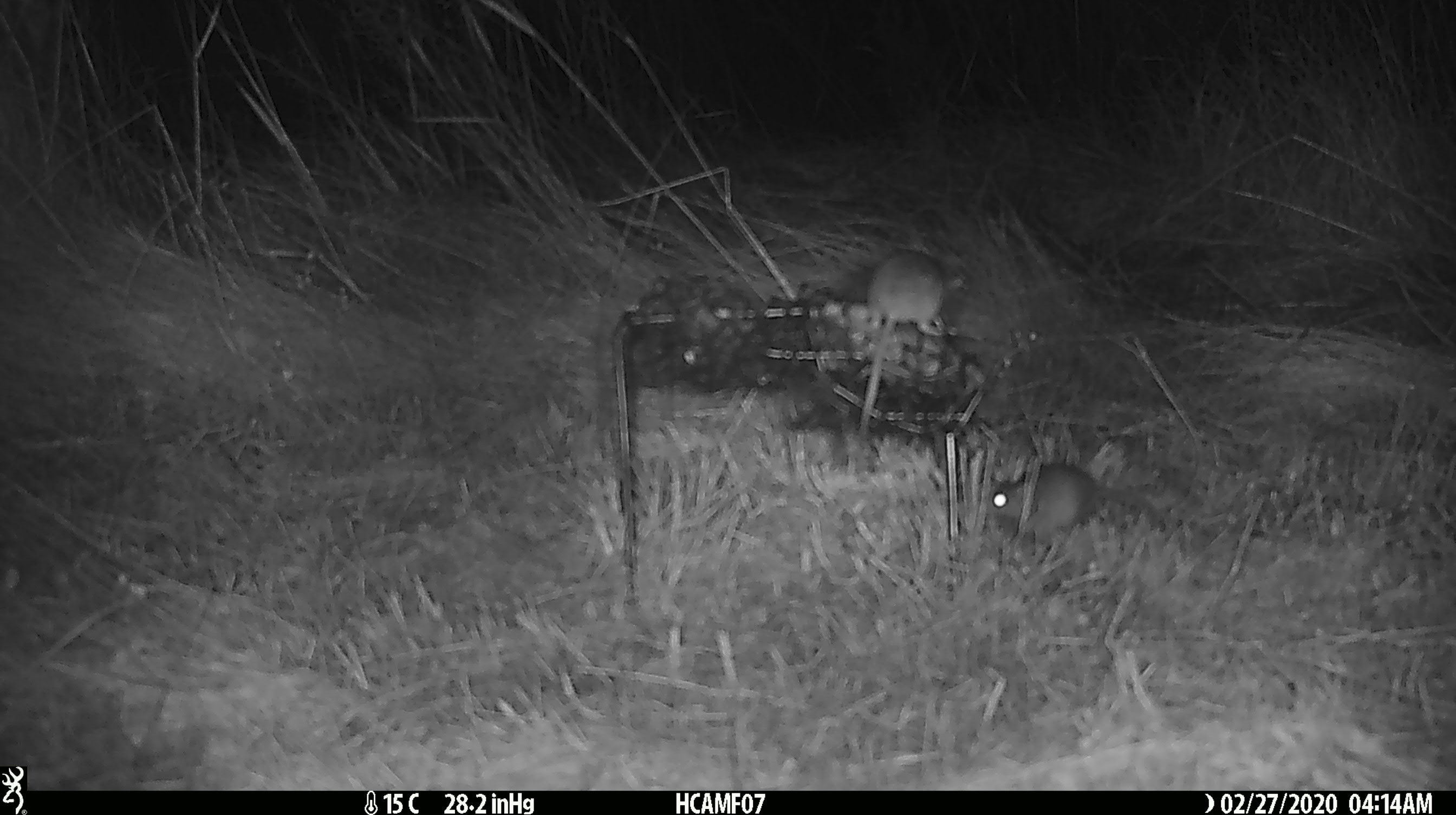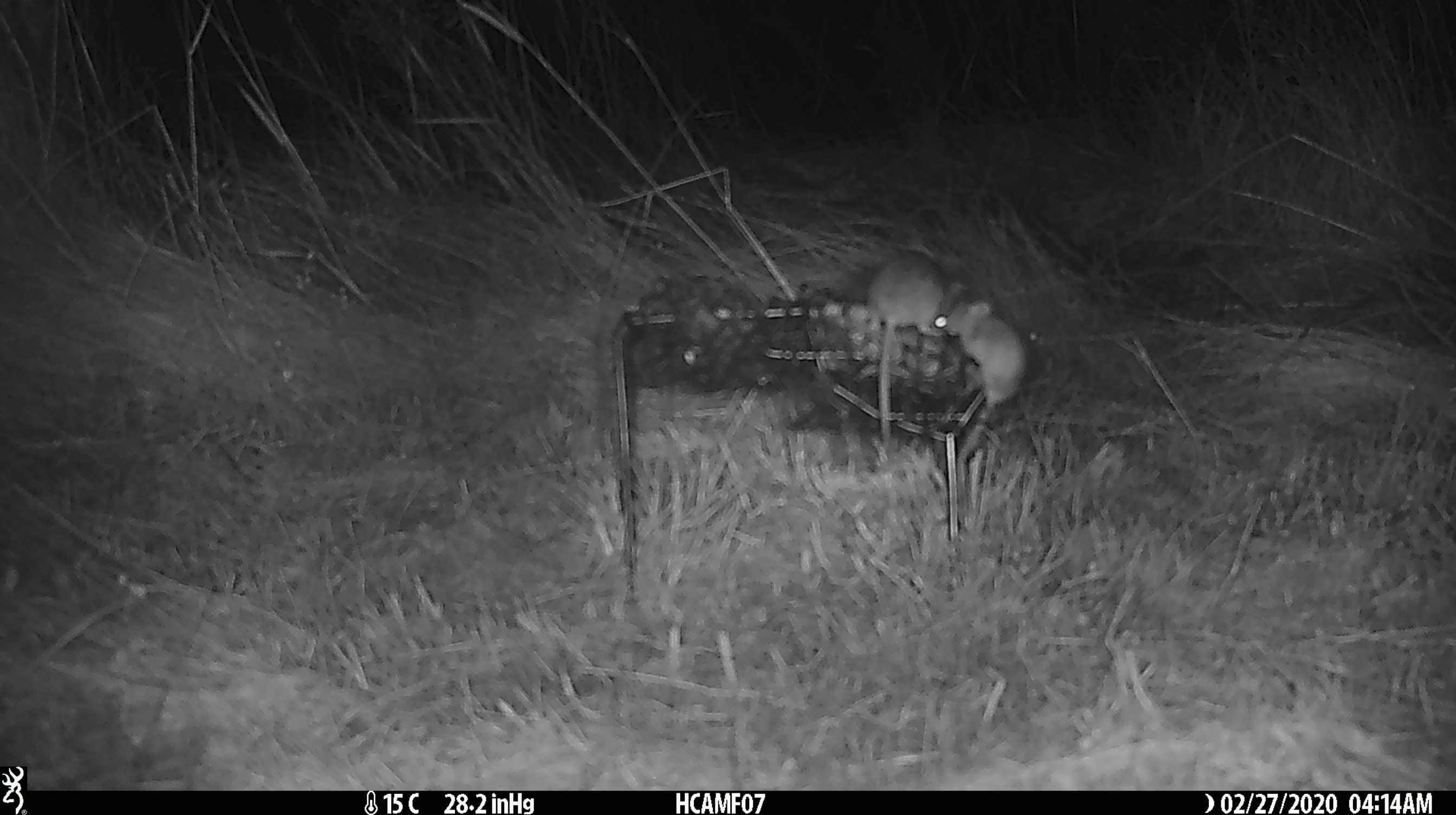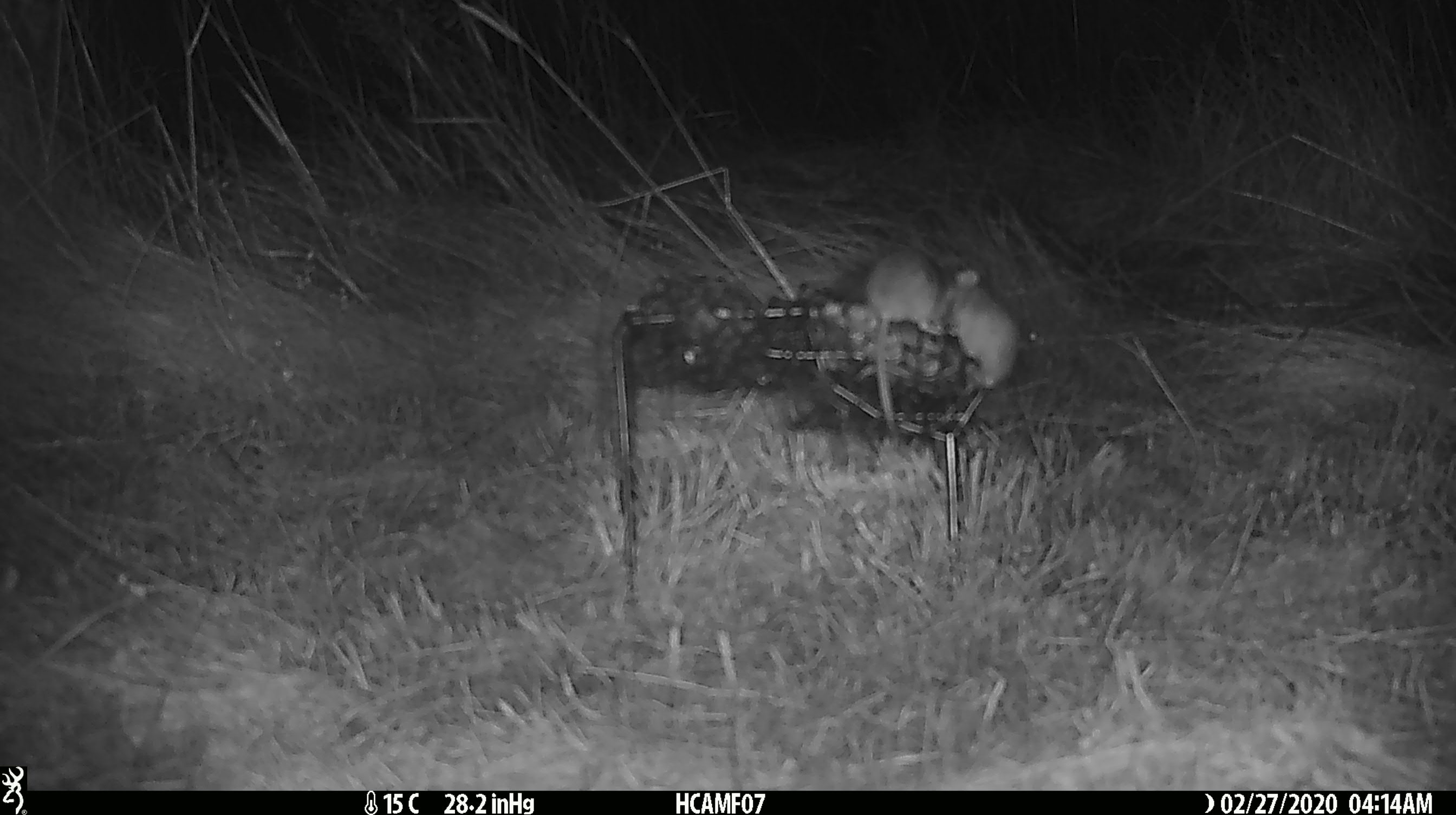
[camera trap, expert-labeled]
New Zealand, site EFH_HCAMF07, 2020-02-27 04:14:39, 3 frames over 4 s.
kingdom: Animalia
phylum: Chordata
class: Mammalia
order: Rodentia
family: Muridae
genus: Mus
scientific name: Mus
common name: mouse